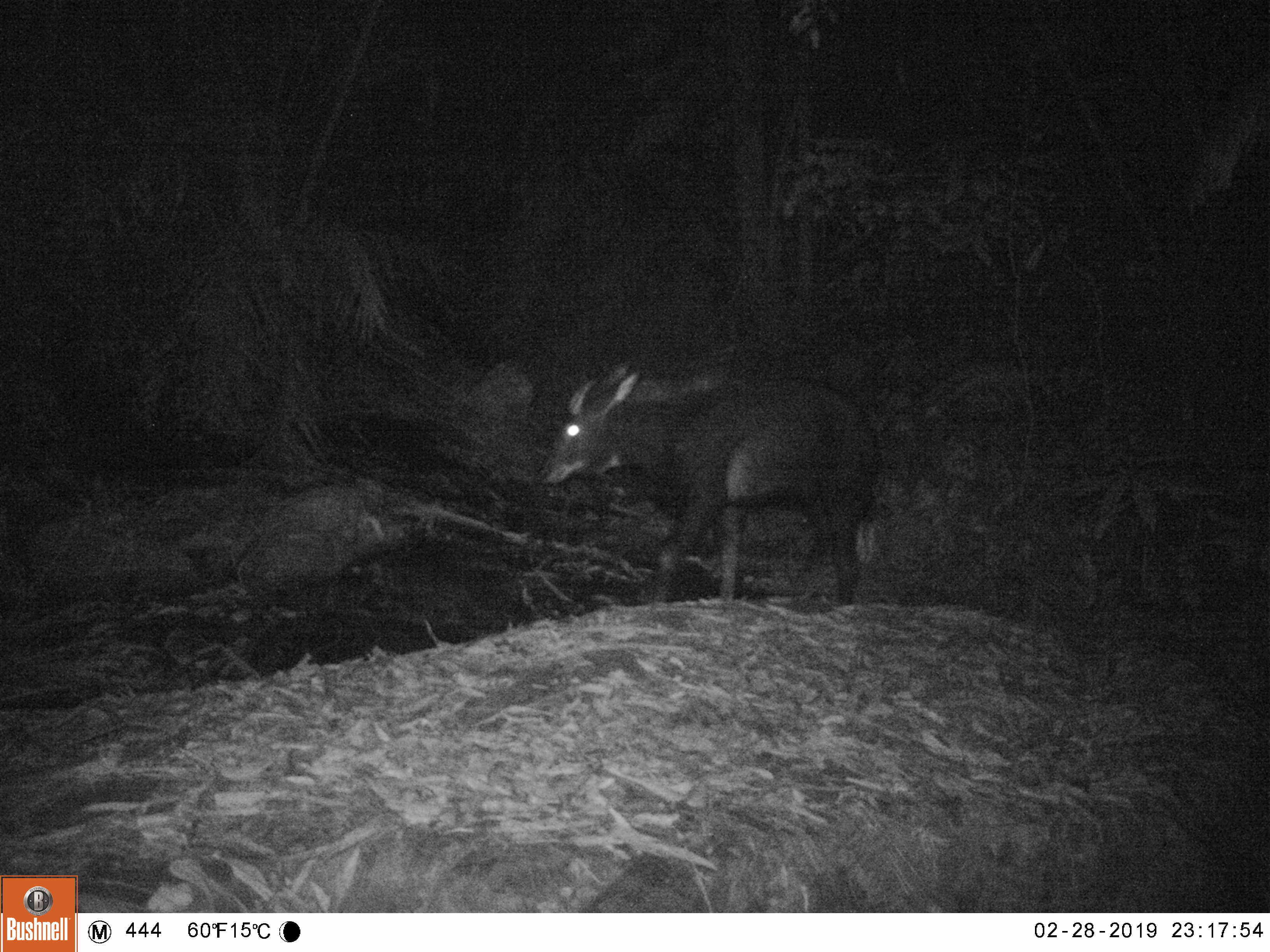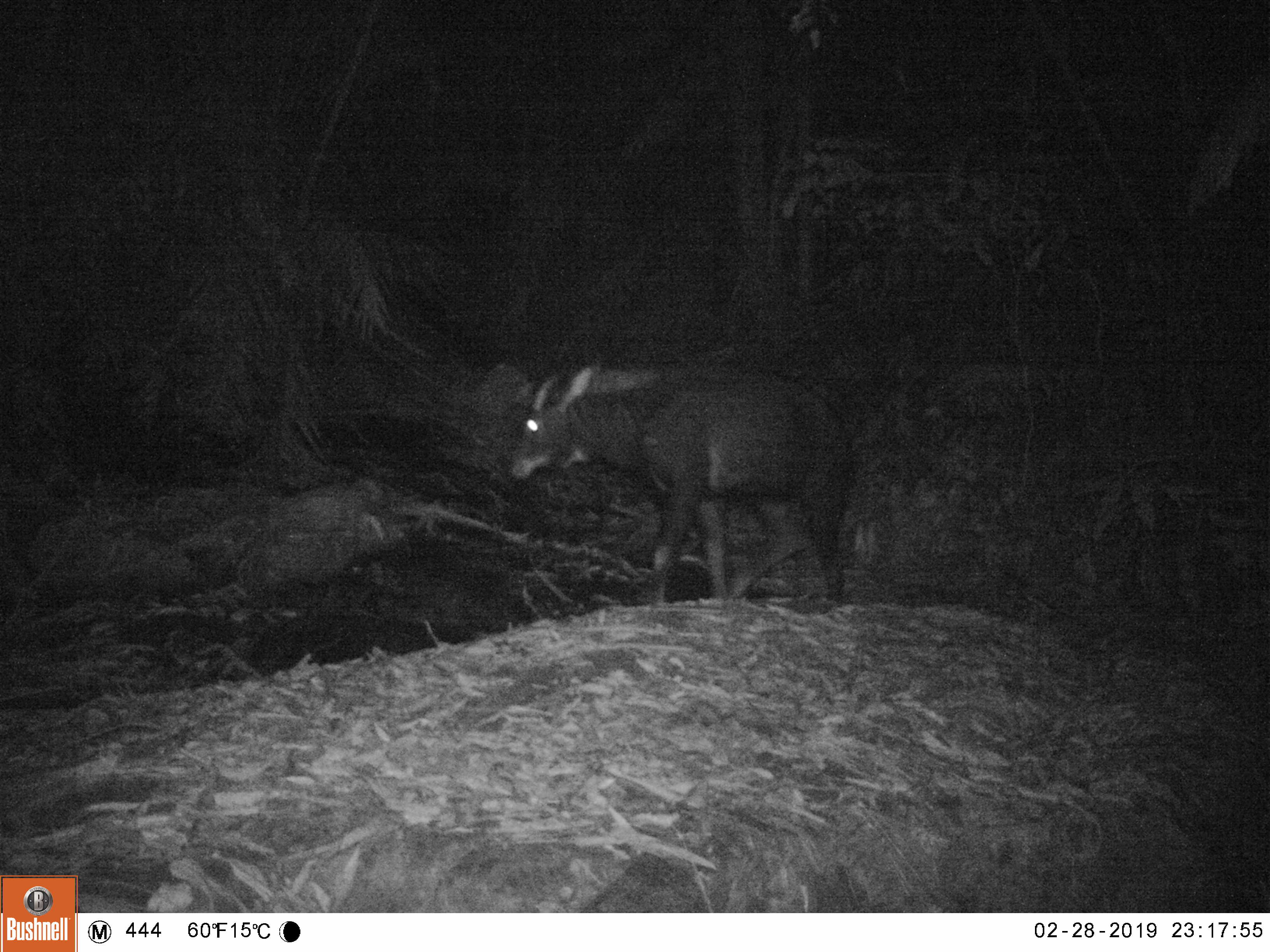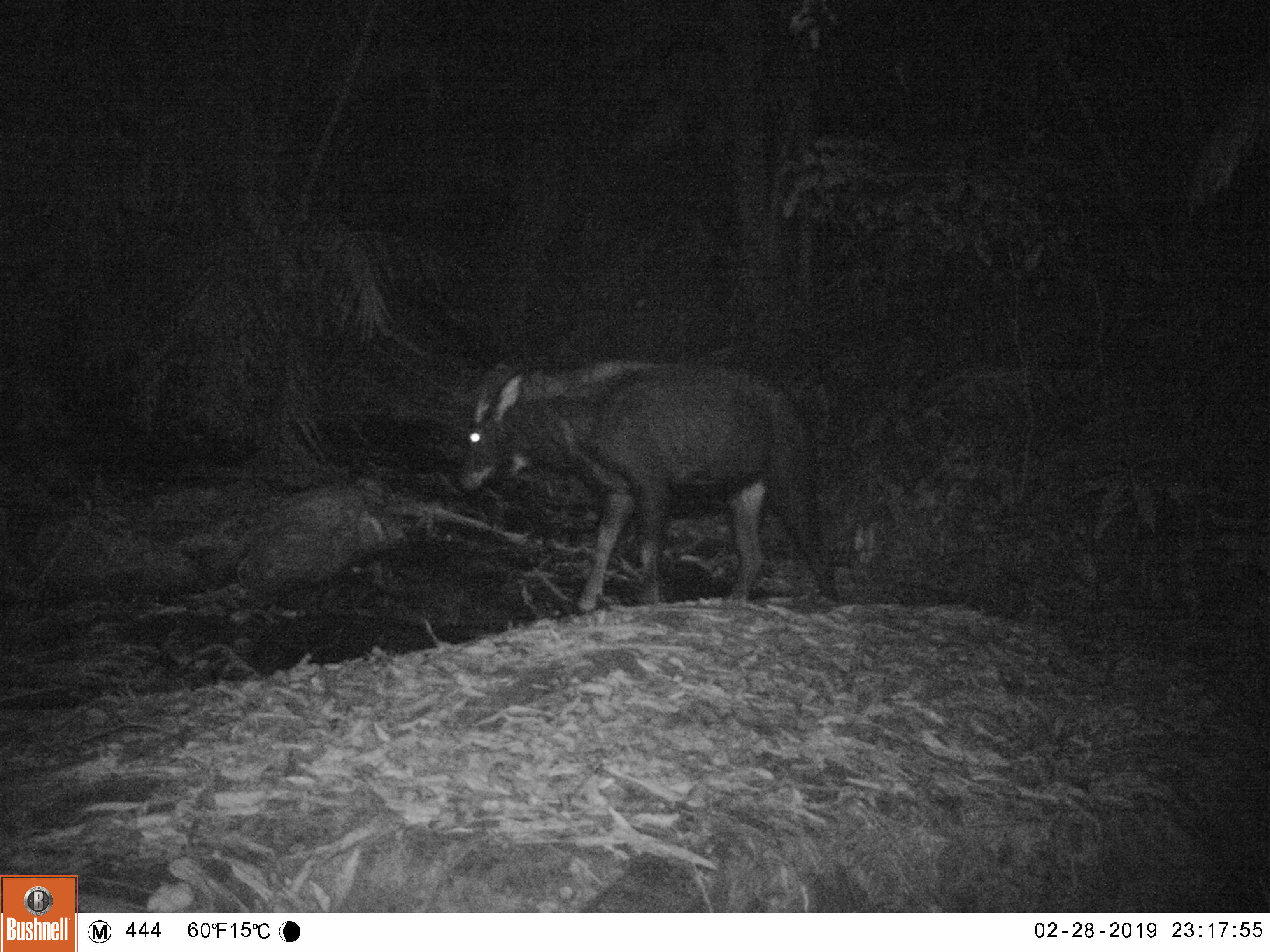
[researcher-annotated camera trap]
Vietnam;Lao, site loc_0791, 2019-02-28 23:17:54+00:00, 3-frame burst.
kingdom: Animalia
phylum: Chordata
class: Mammalia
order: Artiodactyla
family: Bovidae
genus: Capricornis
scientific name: Capricornis sumatraensis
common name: chinese serow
Chinese serow (Capricornis sumatraensis). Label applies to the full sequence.